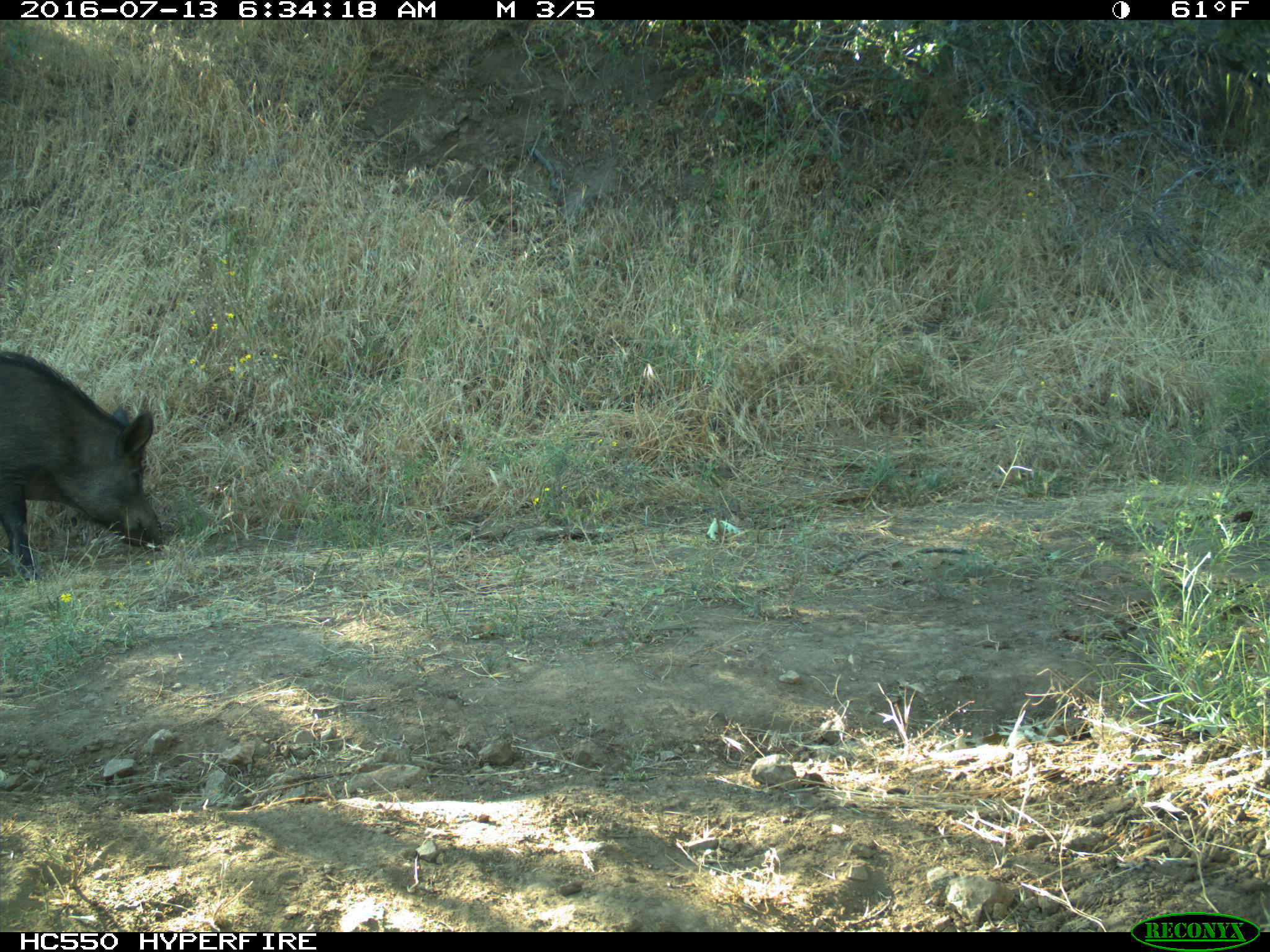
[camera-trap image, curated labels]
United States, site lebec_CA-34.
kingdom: Animalia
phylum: Chordata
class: Mammalia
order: Artiodactyla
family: Suidae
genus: Sus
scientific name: Sus scrofa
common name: wild boar